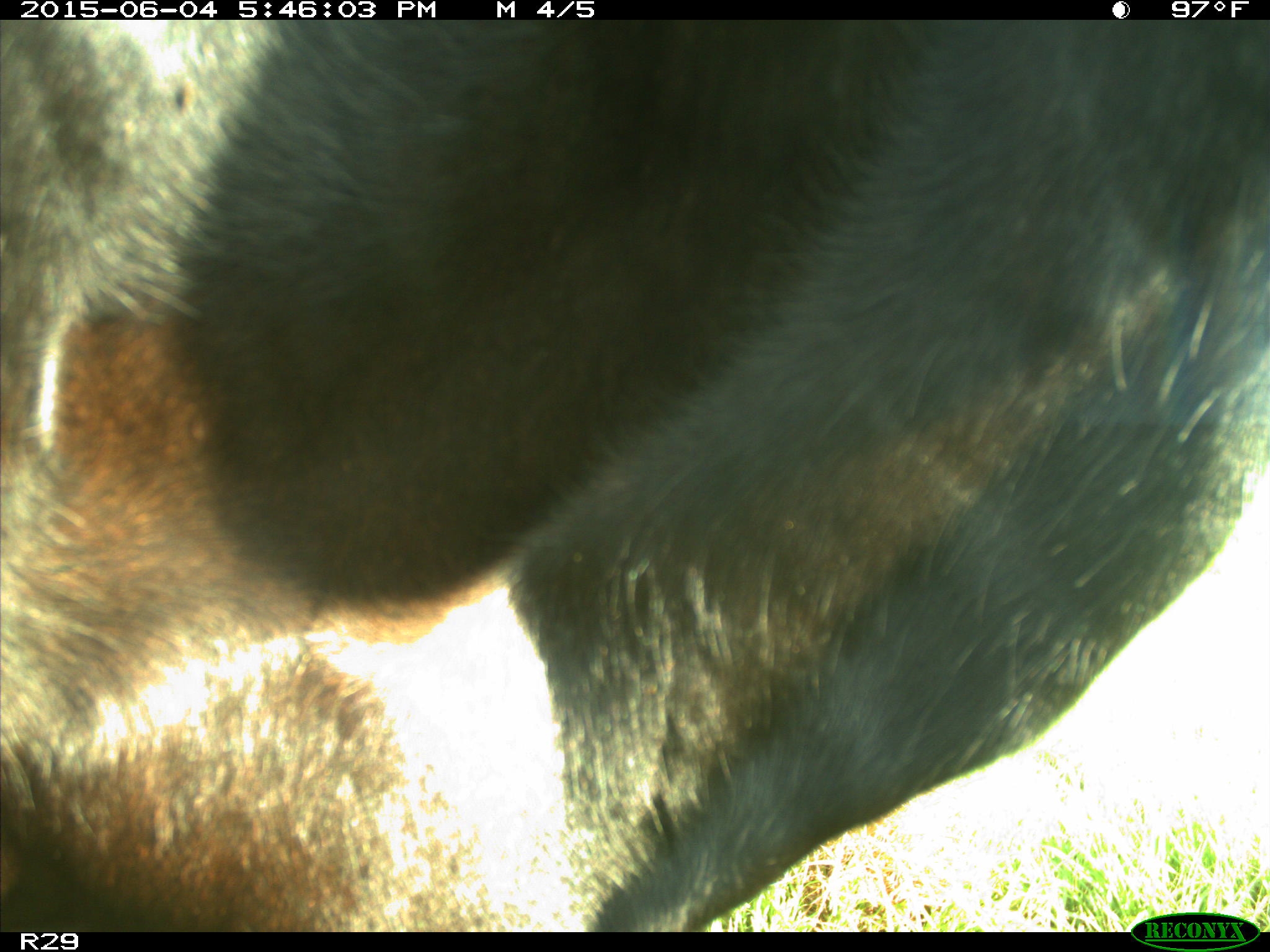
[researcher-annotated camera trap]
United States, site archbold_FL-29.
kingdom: Animalia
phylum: Chordata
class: Mammalia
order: Artiodactyla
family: Bovidae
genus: Bos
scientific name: Bos taurus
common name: domestic cow